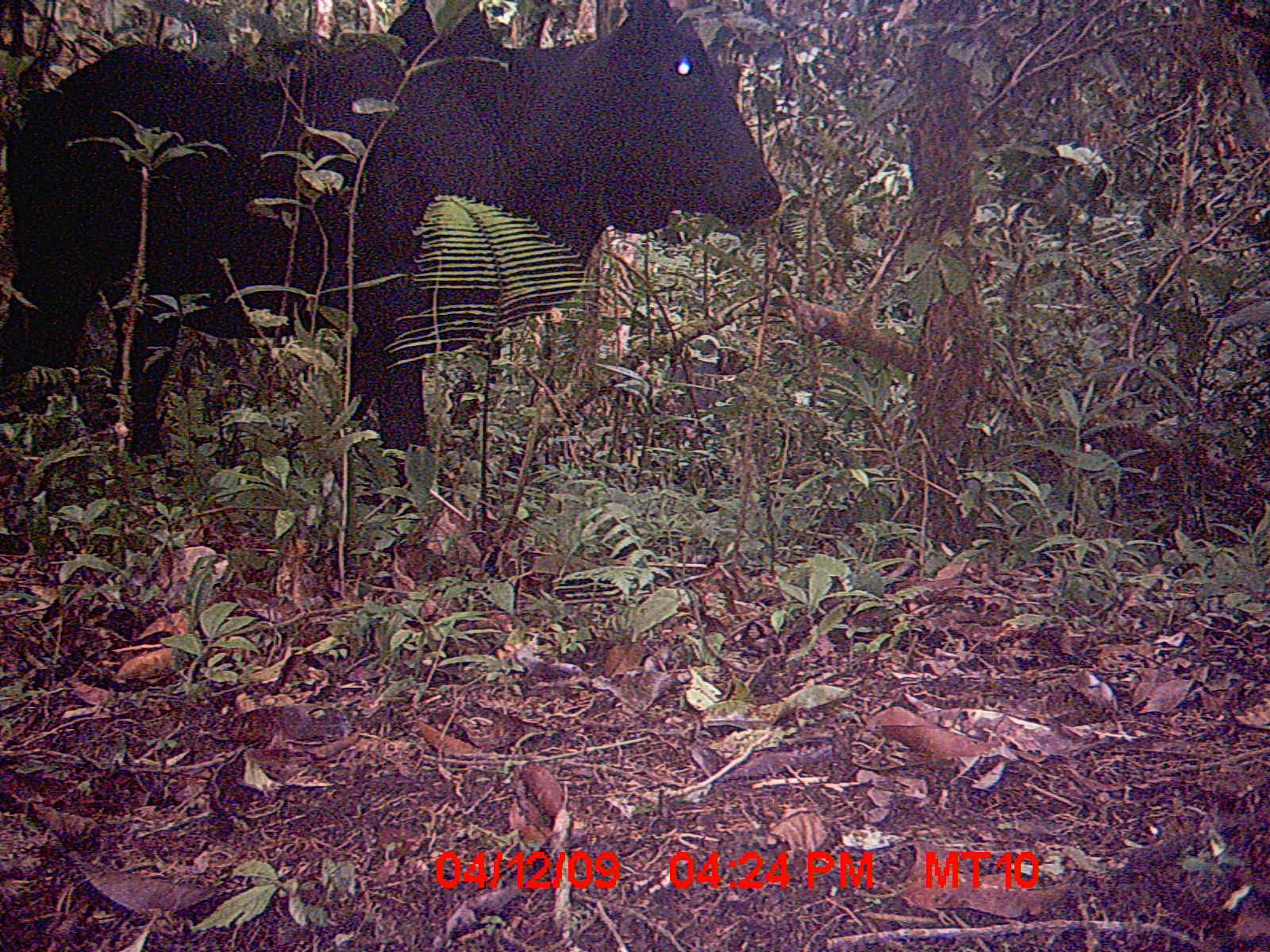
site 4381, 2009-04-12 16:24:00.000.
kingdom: Animalia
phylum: Chordata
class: Mammalia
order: Artiodactyla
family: Bovidae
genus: Bos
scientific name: Bos taurus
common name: domestic cattle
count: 2